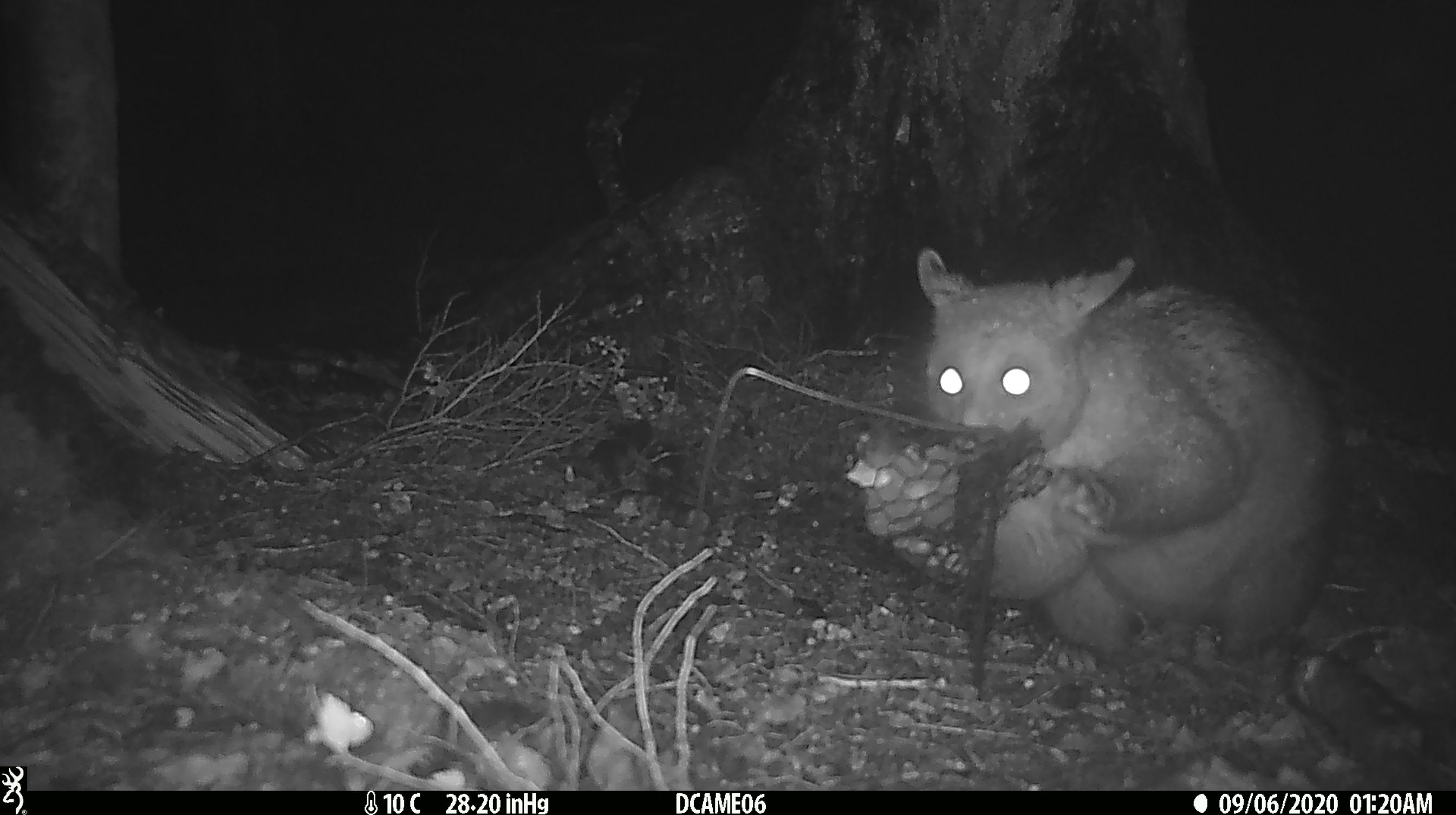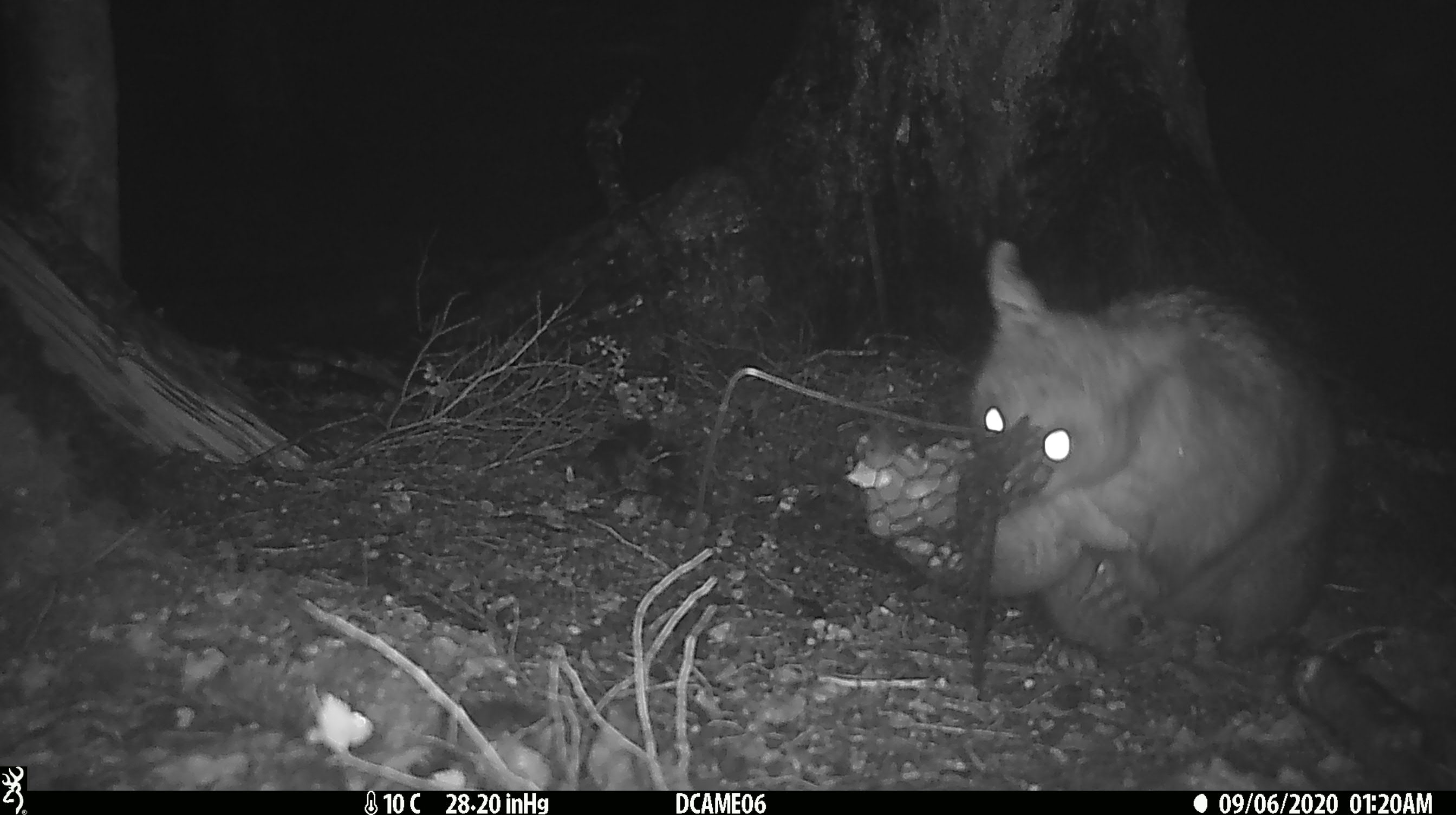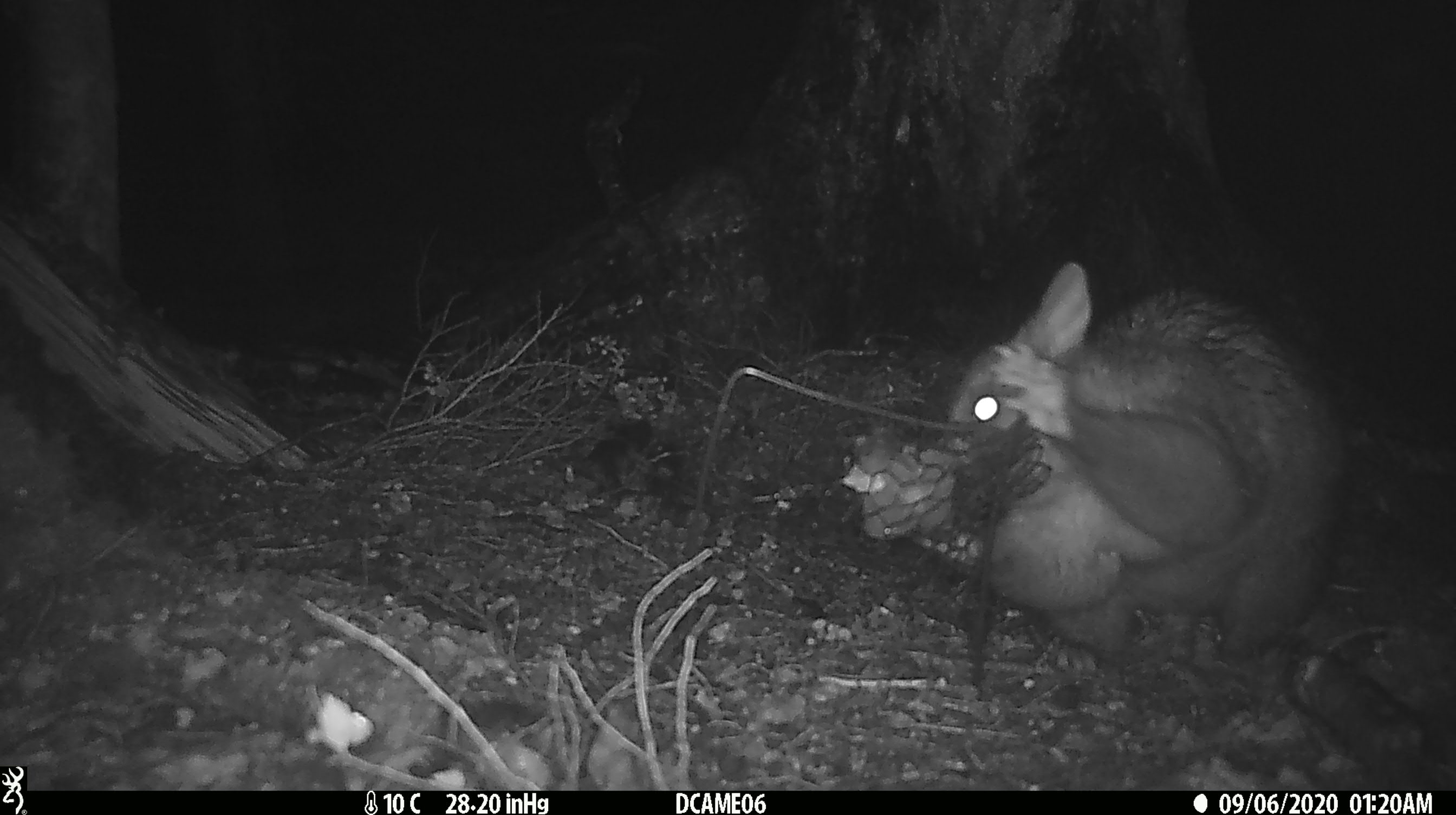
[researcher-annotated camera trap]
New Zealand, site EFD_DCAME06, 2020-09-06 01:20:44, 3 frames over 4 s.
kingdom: Animalia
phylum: Chordata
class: Mammalia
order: Diprotodontia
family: Phalangeridae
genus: Trichosurus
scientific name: Trichosurus vulpecula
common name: common brushtail possum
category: possum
Possum (common brushtail possum) (Trichosurus vulpecula).